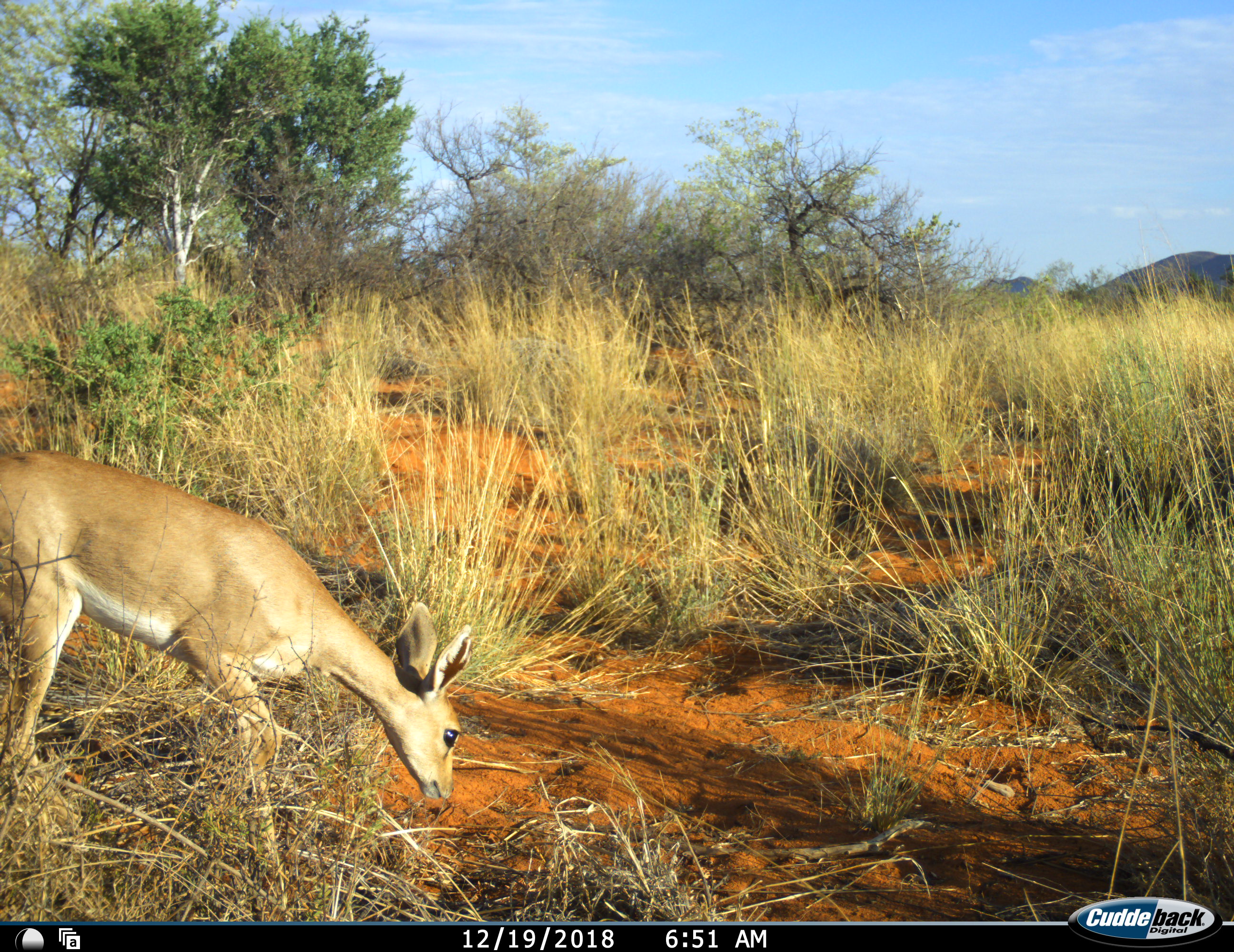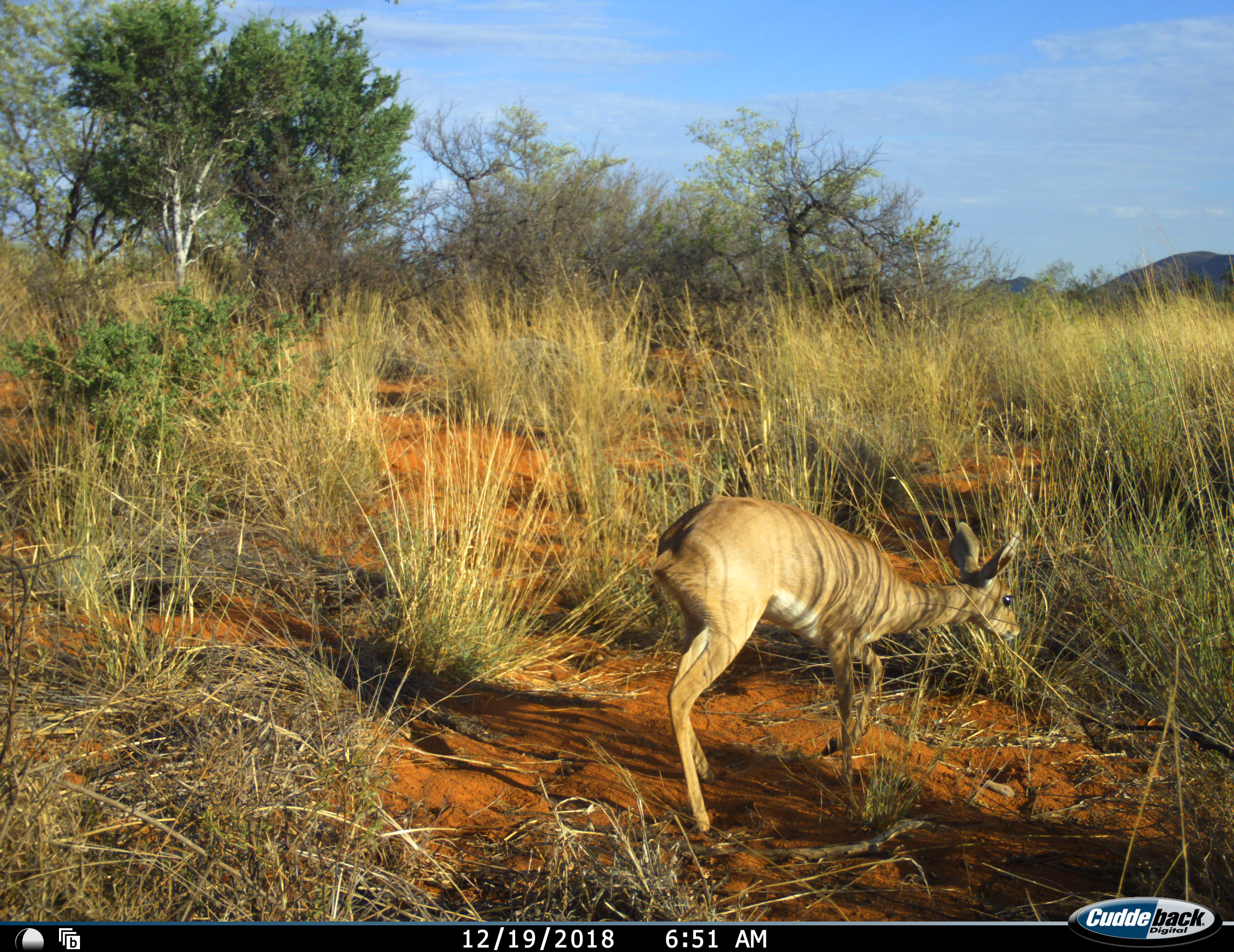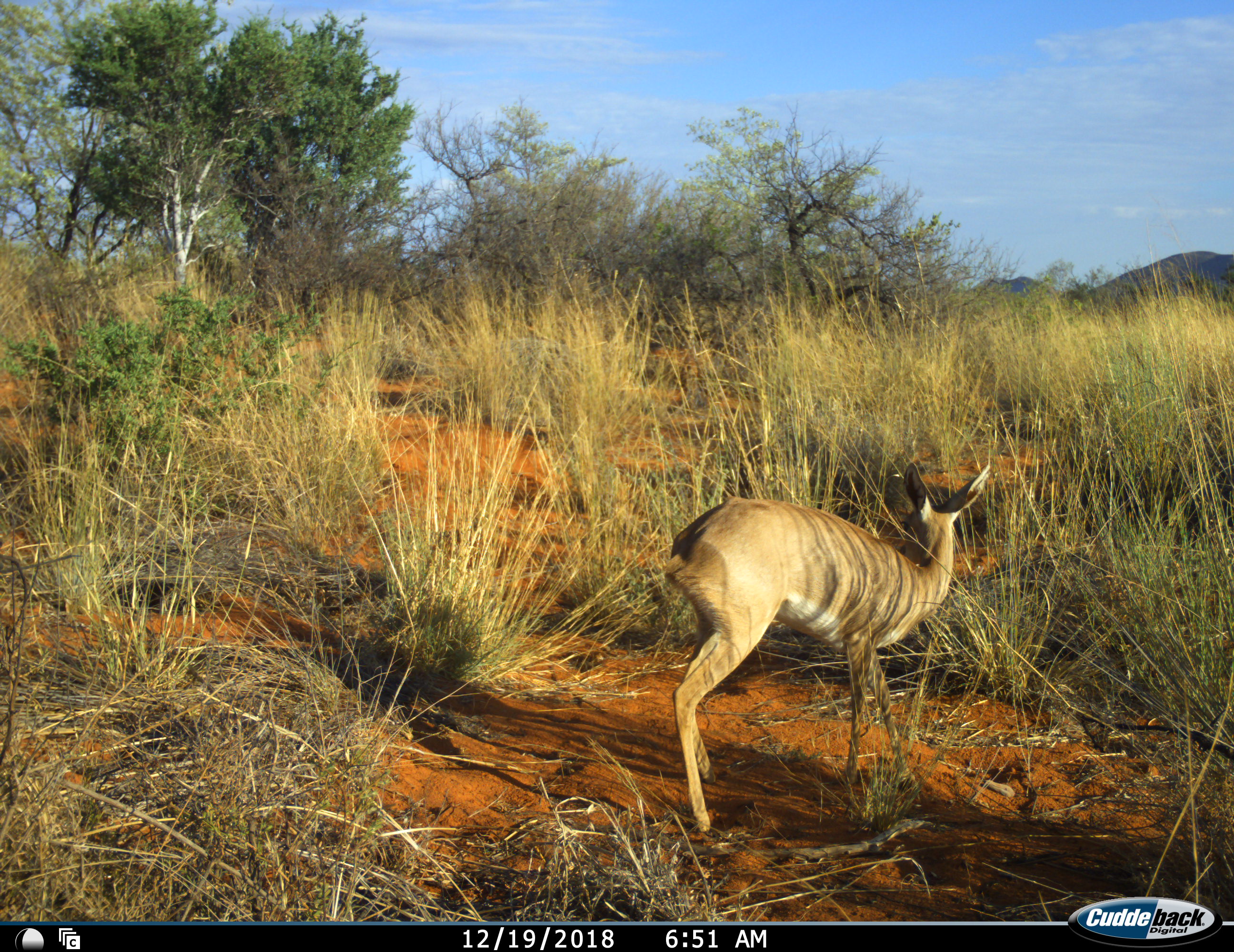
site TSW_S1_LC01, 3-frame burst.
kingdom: Animalia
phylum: Chordata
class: Mammalia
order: Artiodactyla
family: Bovidae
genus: Raphicerus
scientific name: Raphicerus campestris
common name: steenbok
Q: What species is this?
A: Steenbok (Raphicerus campestris).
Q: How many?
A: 1.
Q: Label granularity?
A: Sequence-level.